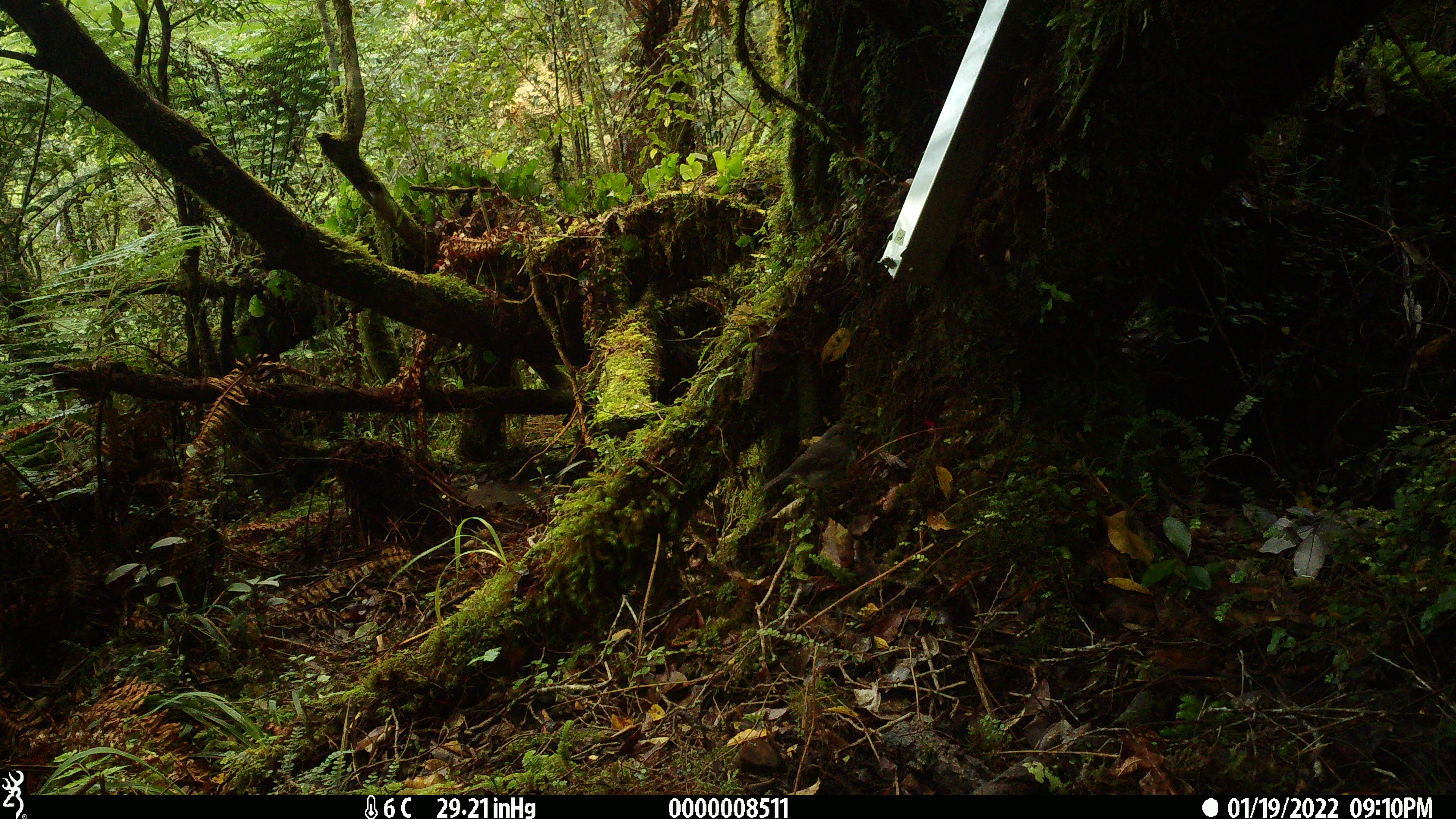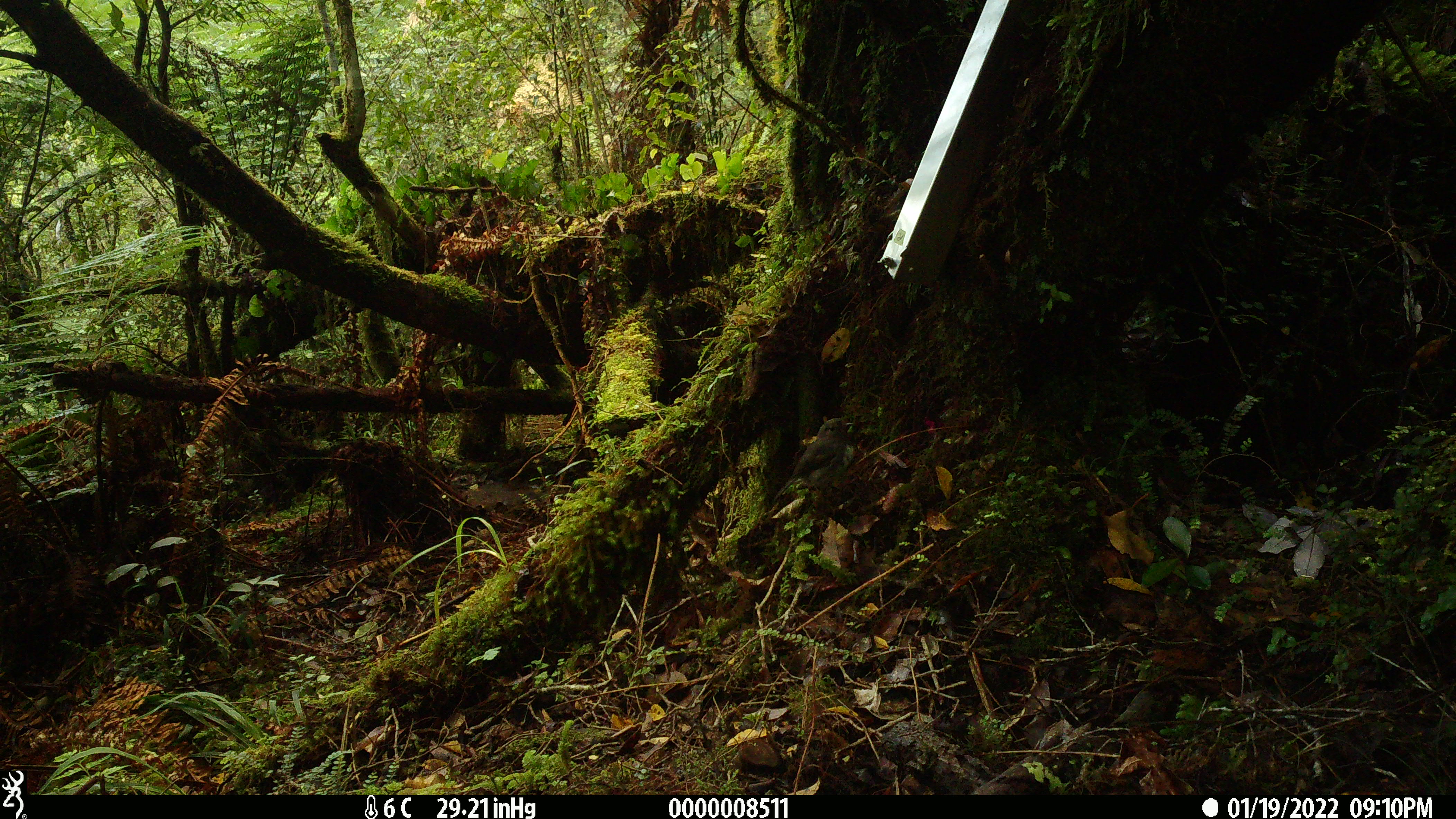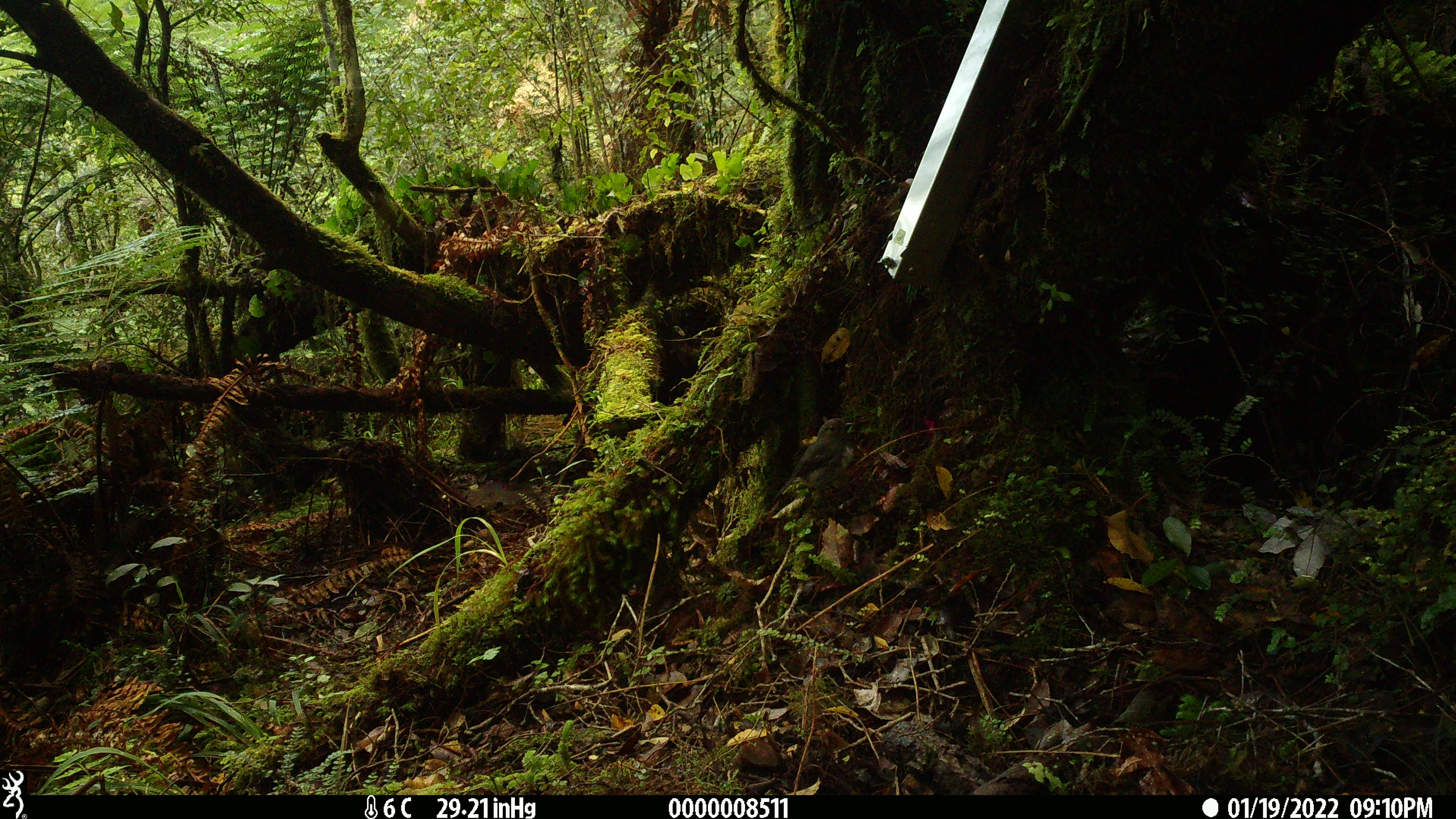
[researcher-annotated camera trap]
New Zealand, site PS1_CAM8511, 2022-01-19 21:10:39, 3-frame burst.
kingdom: Animalia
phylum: Chordata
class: Aves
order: Passeriformes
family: Petroicidae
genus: Petroica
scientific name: Petroica australis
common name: new zealand robin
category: robin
Robin (new zealand robin) (Petroica australis).